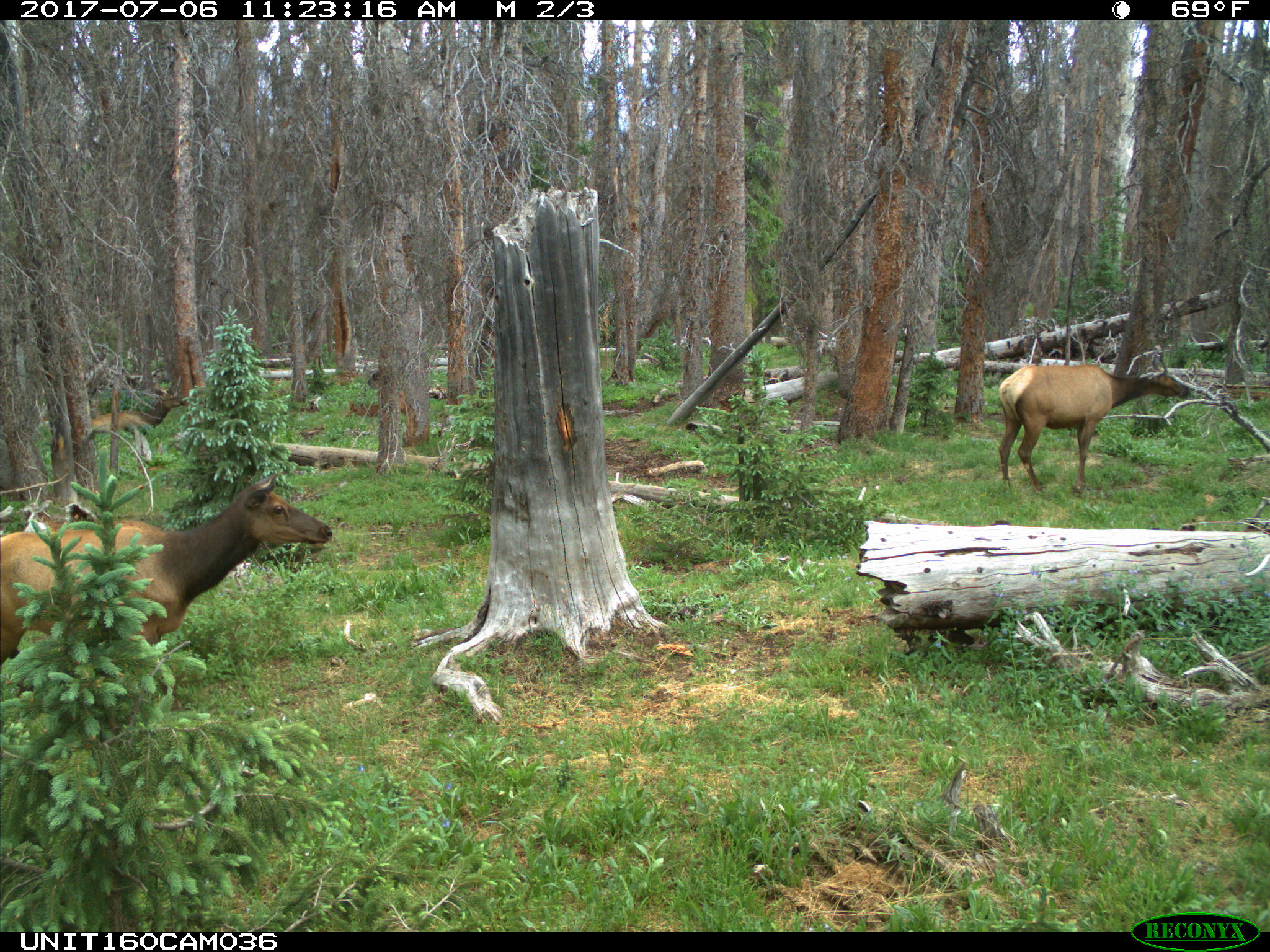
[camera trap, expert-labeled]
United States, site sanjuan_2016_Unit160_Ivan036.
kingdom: Animalia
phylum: Chordata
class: Mammalia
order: Artiodactyla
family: Cervidae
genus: Cervus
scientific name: Cervus elaphus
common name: red deer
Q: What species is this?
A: Cervus elaphus (red deer).